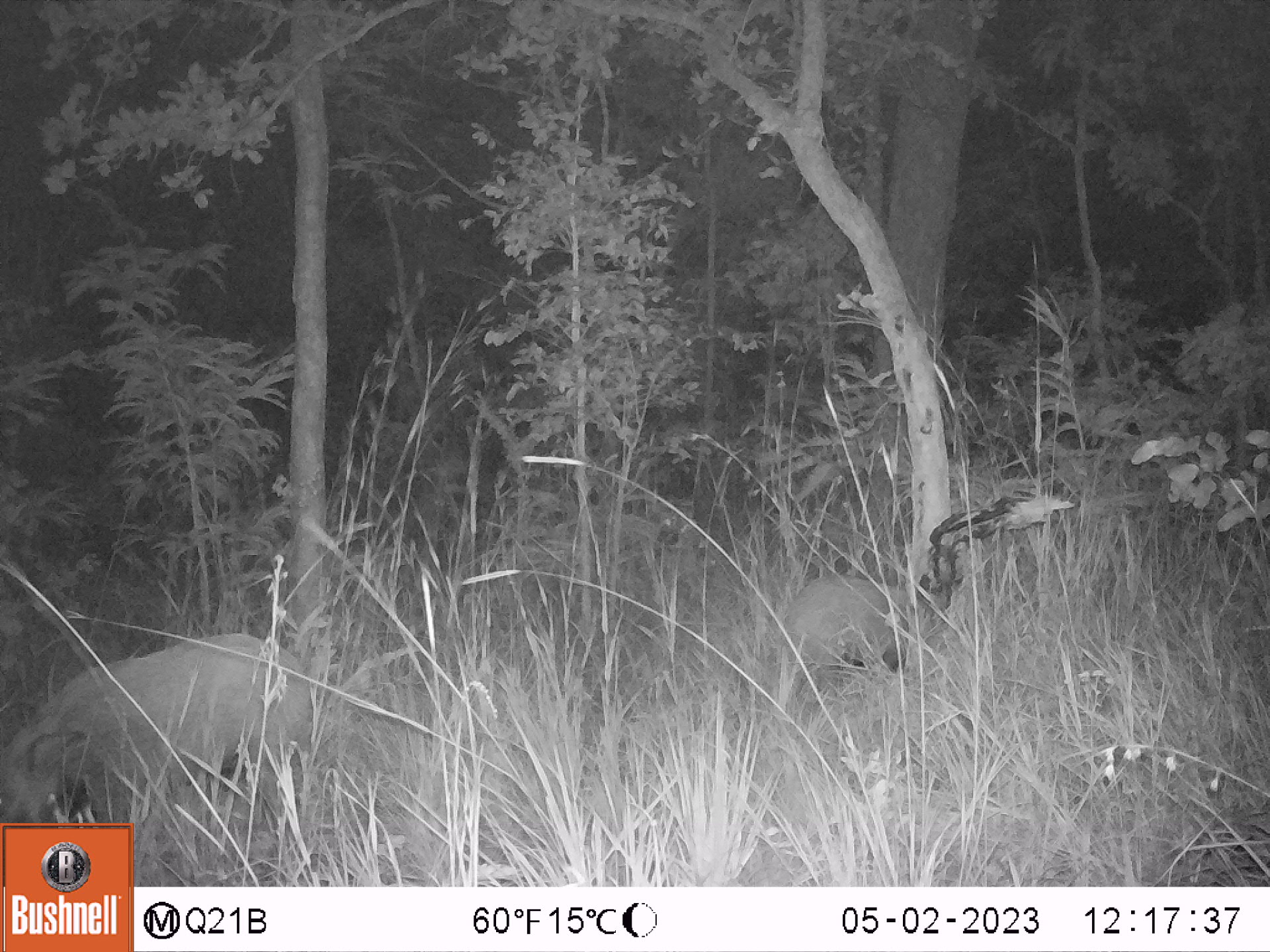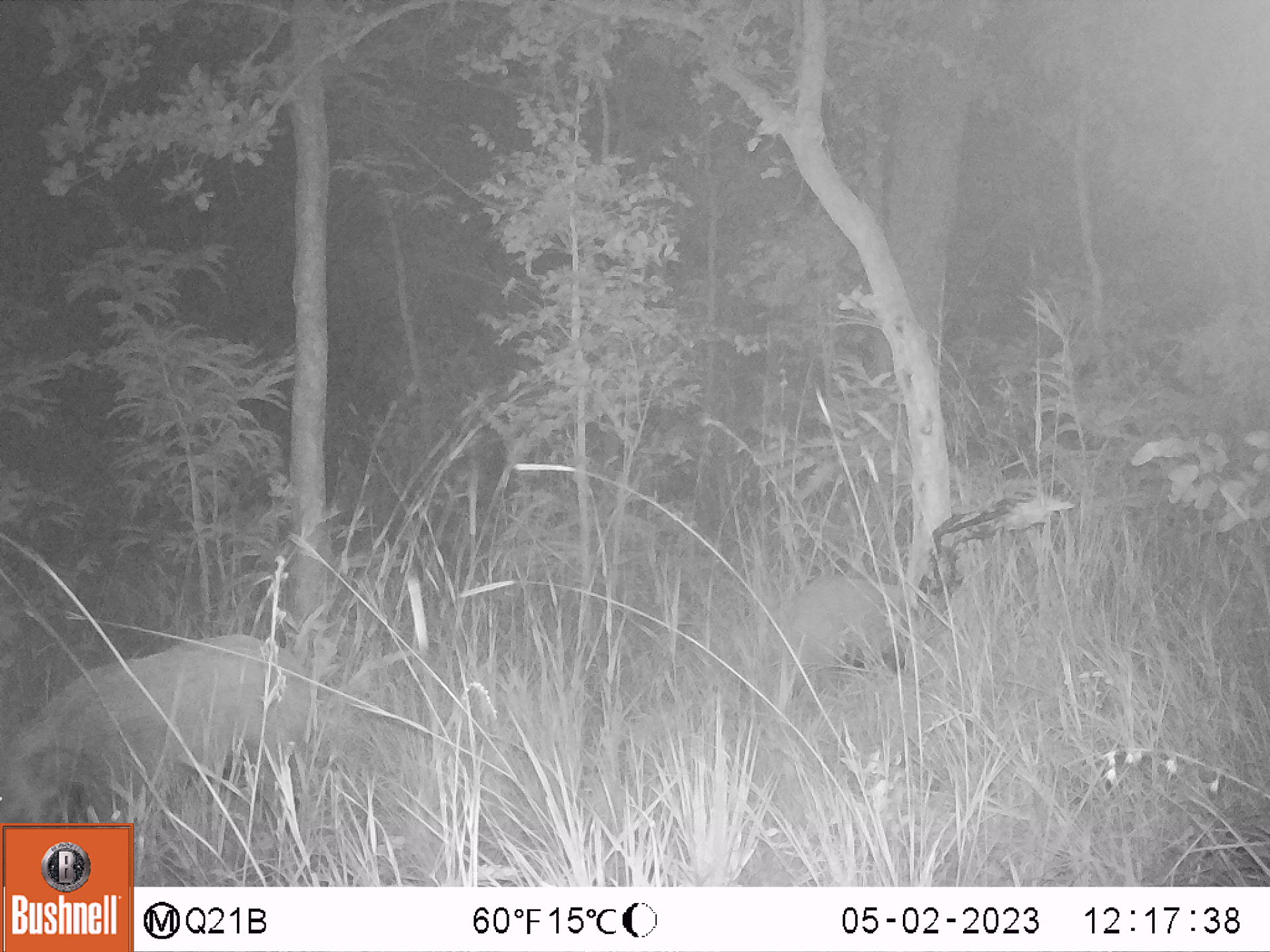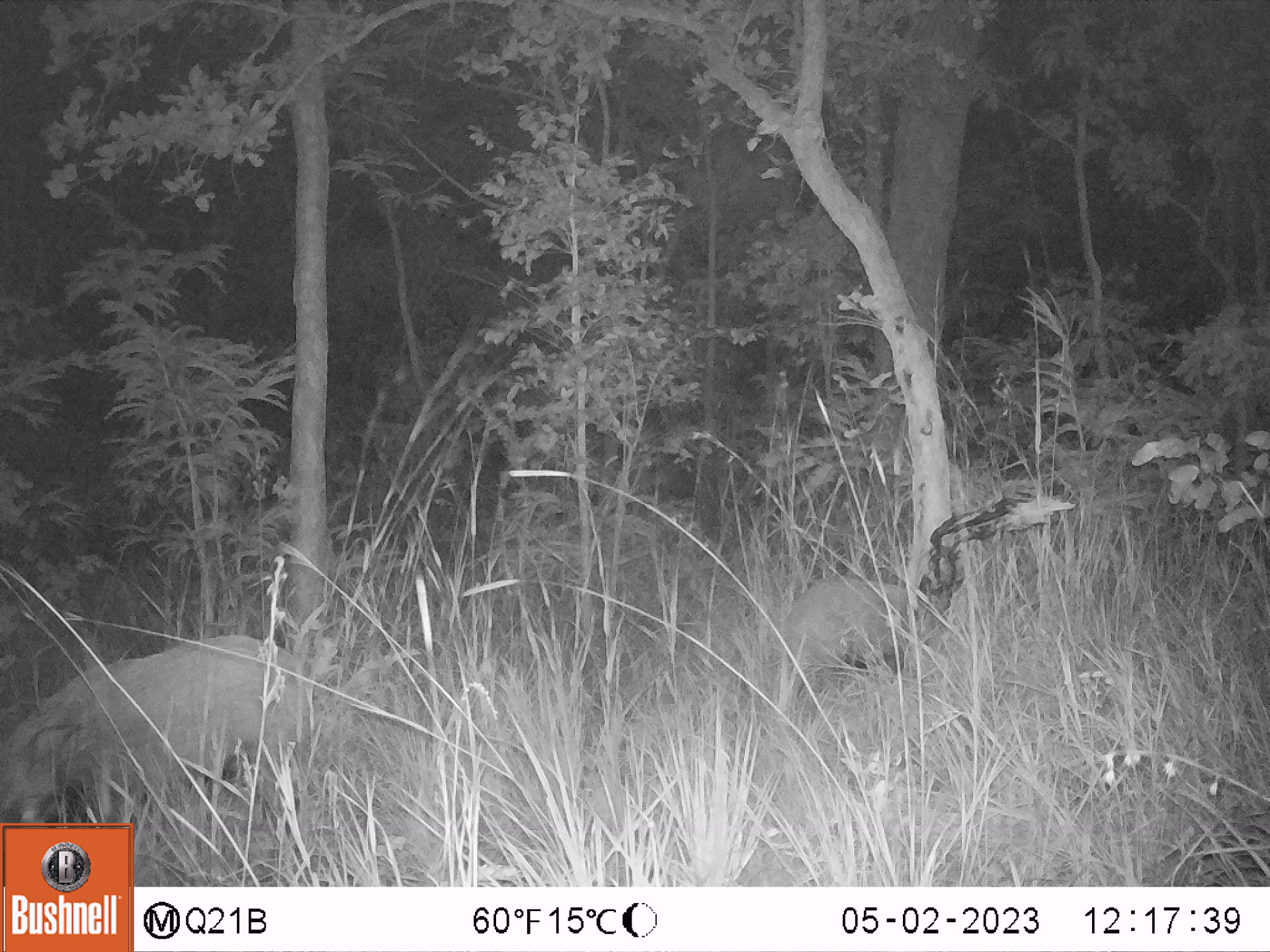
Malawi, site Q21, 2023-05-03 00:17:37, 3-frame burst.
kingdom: Animalia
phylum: Chordata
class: Mammalia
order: Artiodactyla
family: Suidae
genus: Potamochoerus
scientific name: Potamochoerus larvatus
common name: bushpig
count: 2